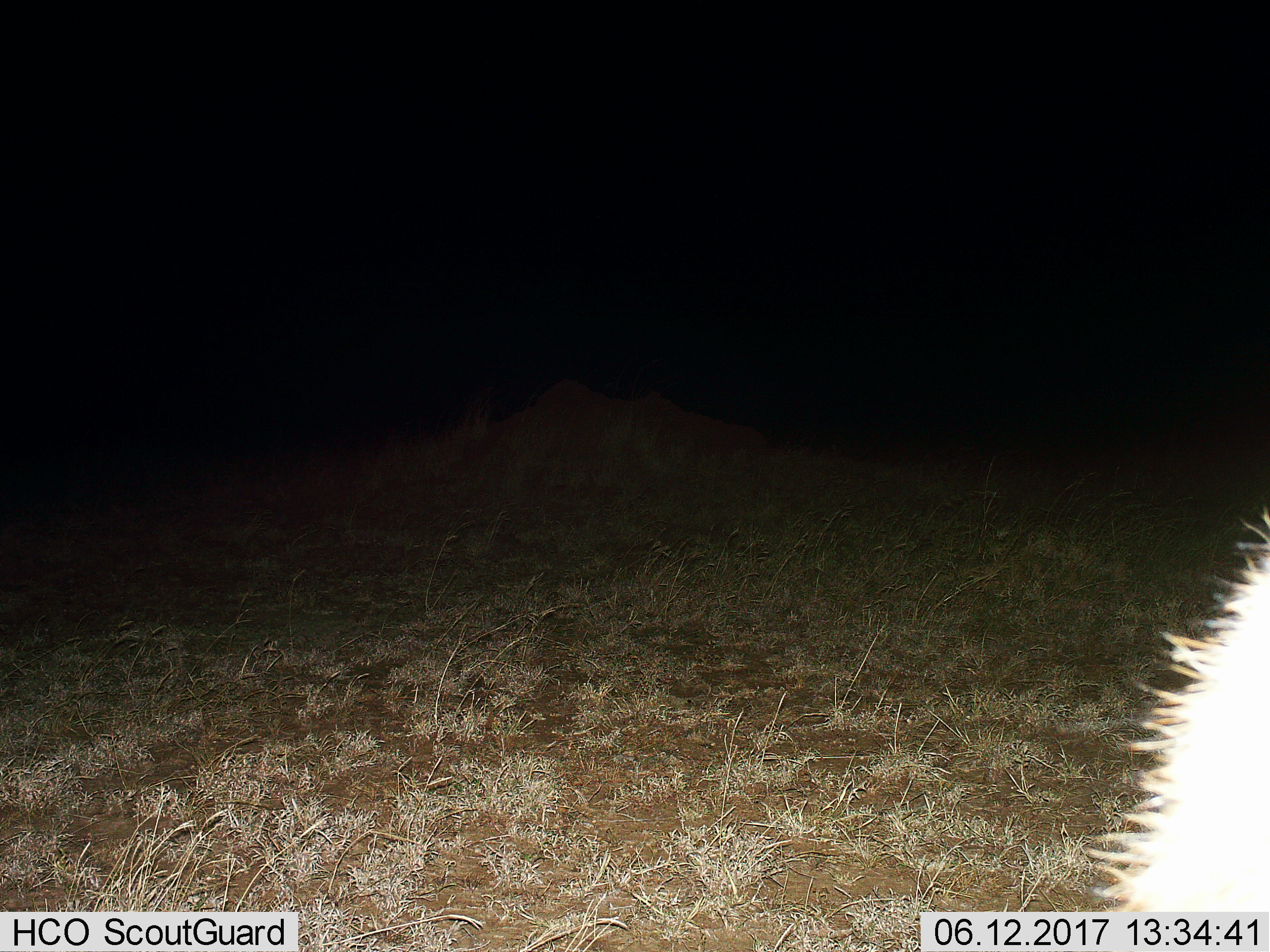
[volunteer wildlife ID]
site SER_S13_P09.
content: unidentified animal